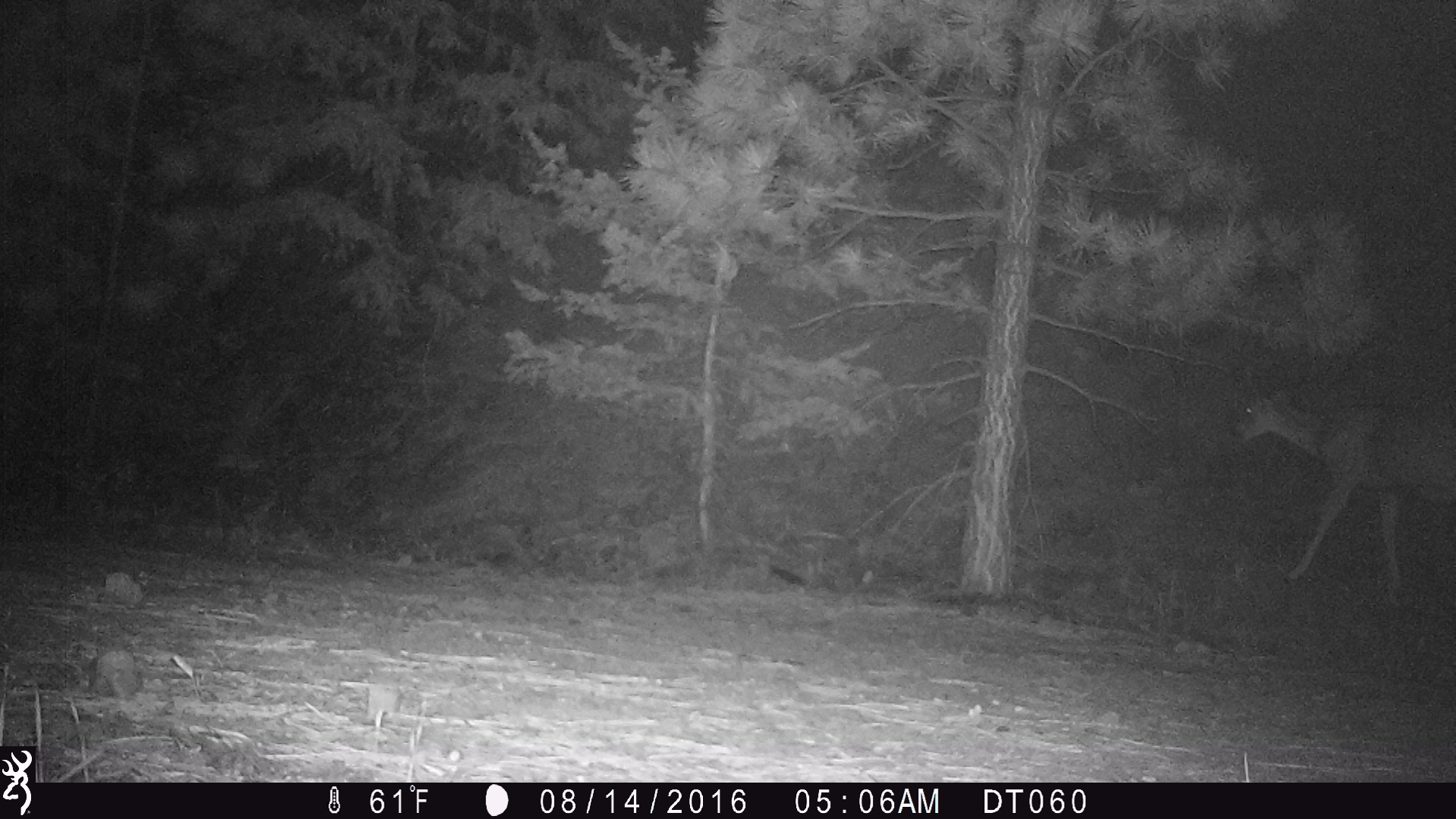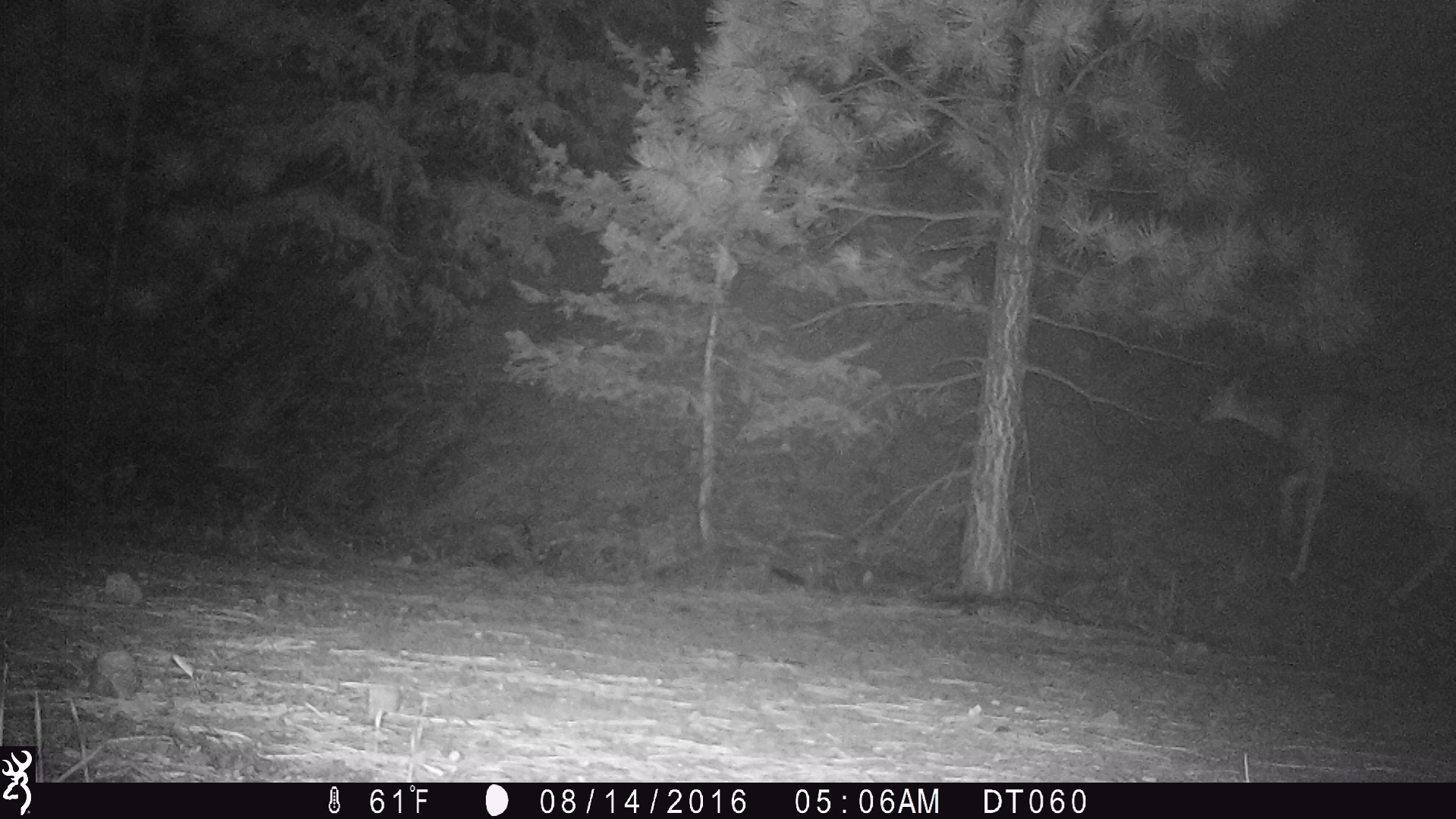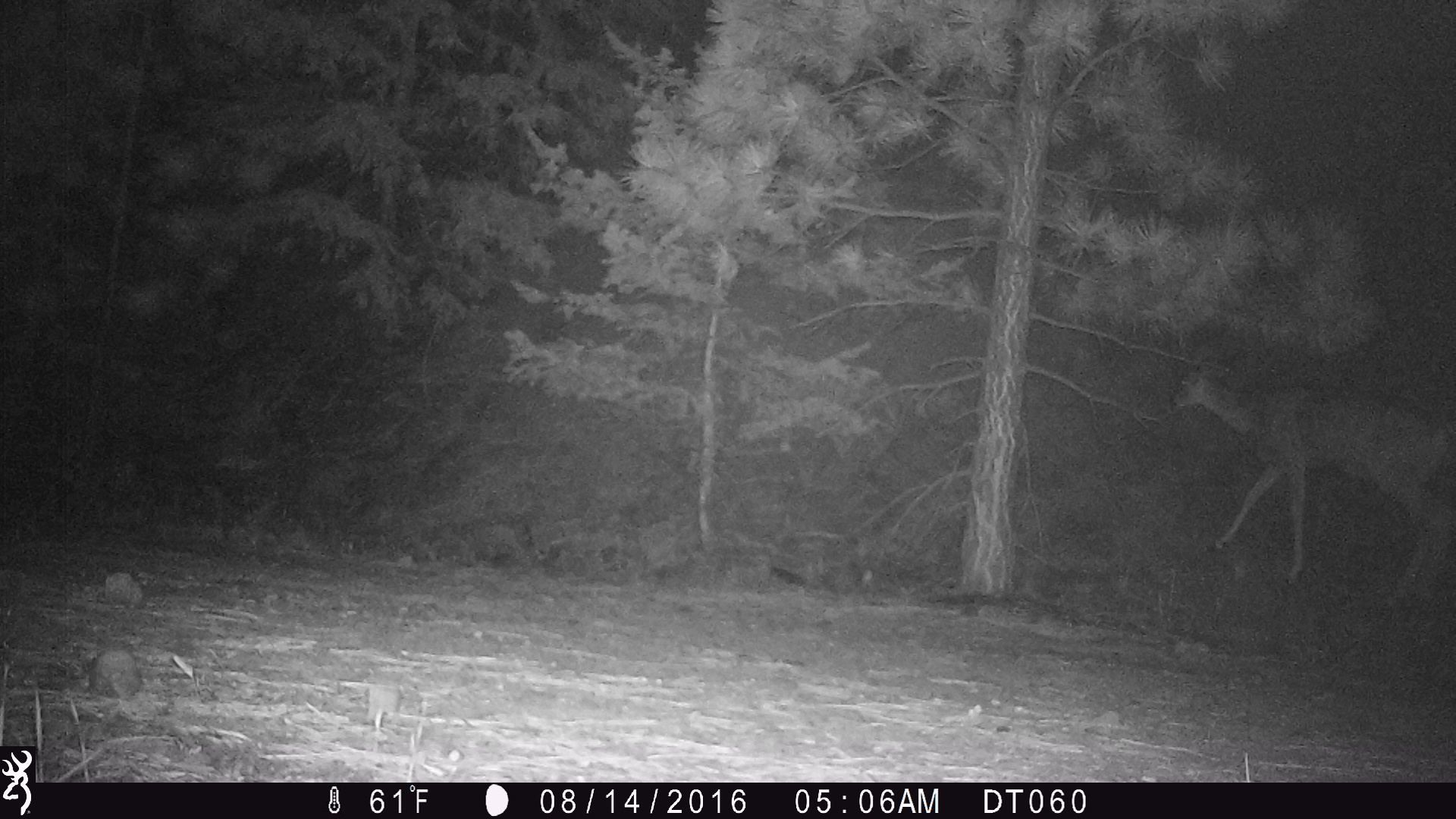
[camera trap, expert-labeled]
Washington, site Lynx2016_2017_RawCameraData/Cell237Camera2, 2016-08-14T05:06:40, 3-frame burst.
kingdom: Animalia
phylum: Chordata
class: Mammalia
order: Artiodactyla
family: Cervidae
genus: Odocoileus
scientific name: Odocoileus hemionus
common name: mule deer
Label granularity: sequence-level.